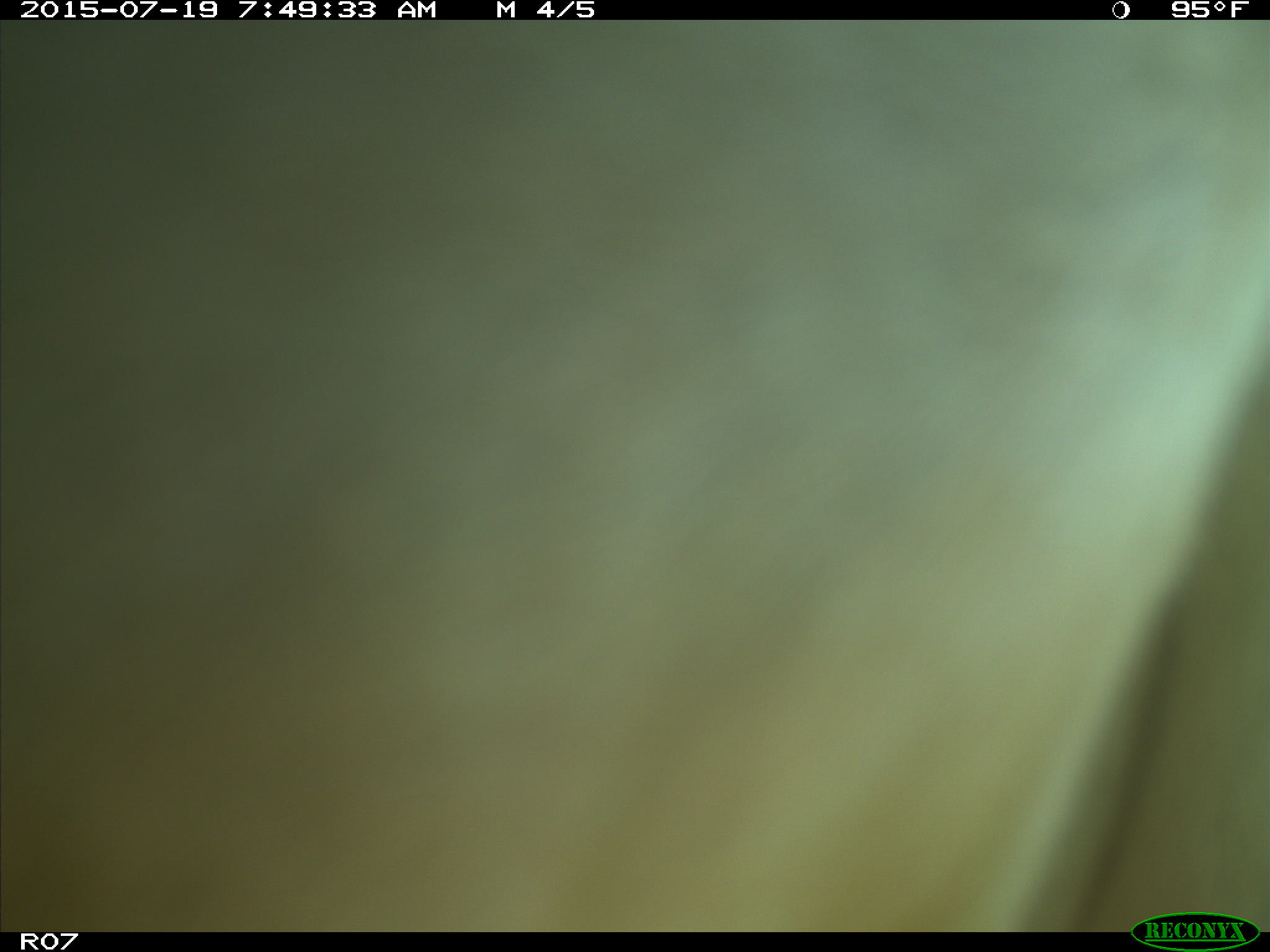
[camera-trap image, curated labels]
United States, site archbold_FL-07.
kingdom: Animalia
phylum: Chordata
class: Mammalia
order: Artiodactyla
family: Bovidae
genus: Bos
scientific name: Bos taurus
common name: domestic cow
Bos taurus (domestic cow).